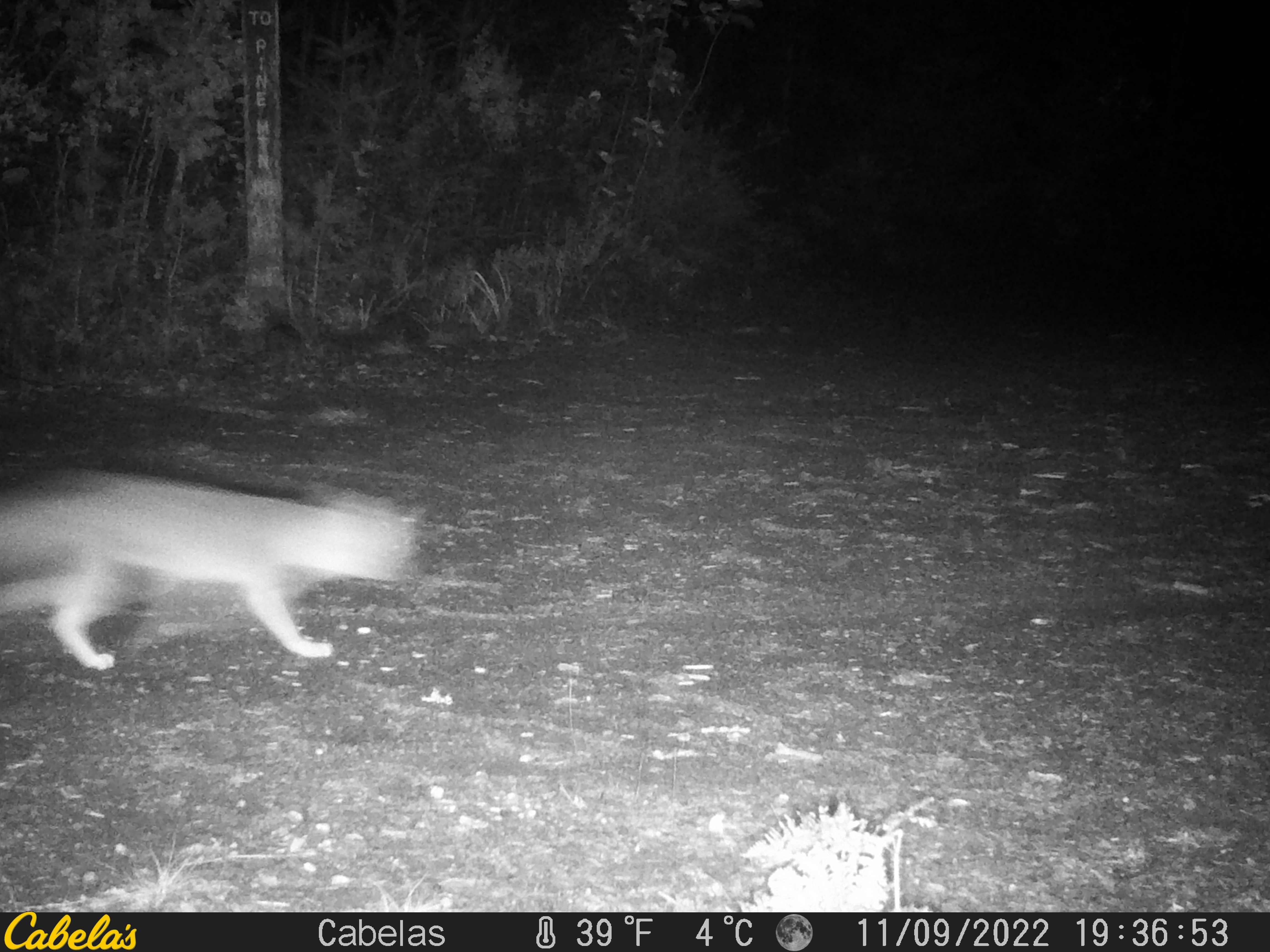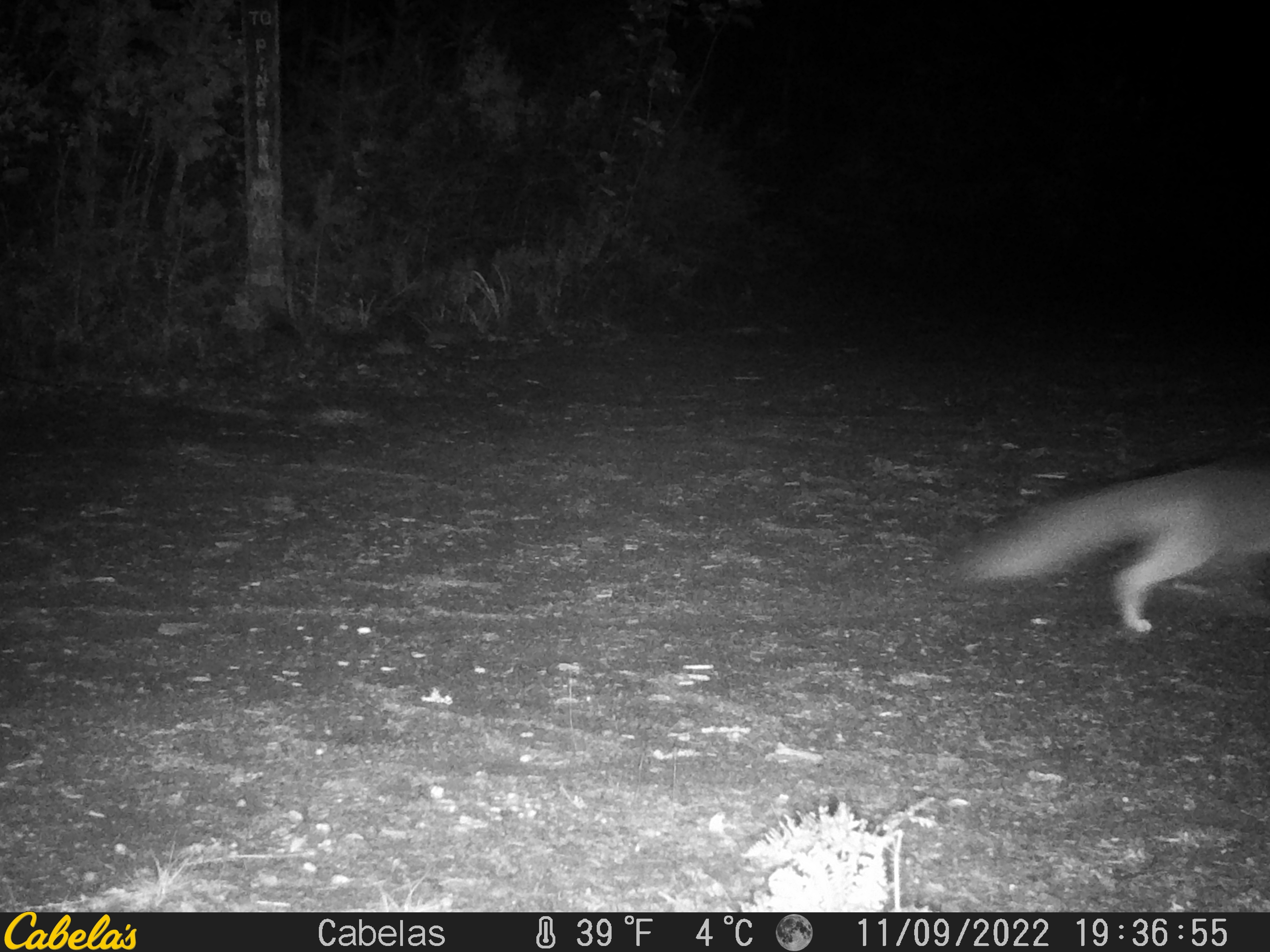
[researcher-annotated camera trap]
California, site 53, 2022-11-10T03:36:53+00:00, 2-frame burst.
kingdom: Animalia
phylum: Chordata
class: Mammalia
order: Carnivora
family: Canidae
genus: Urocyon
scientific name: Urocyon cinereoargenteus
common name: gray fox